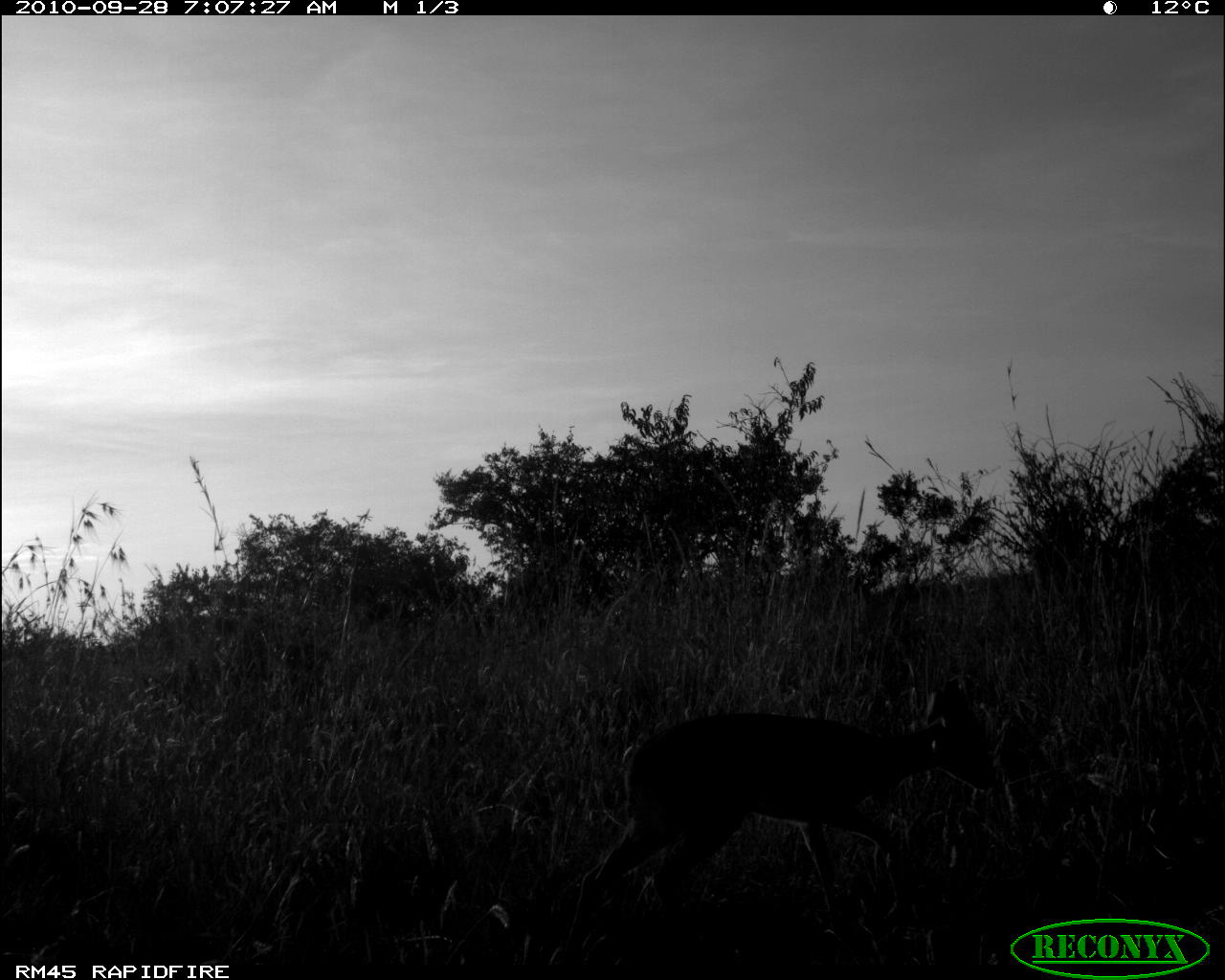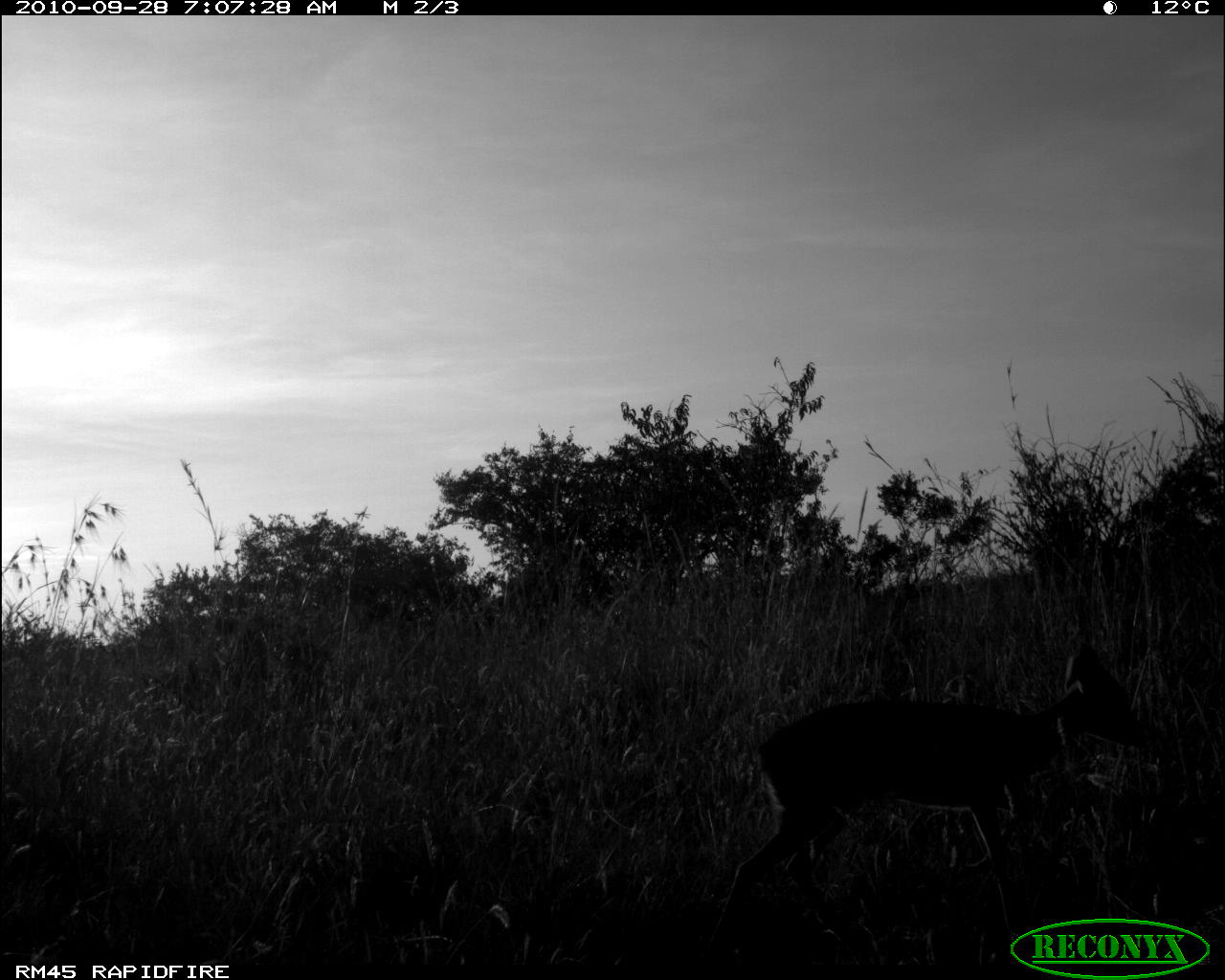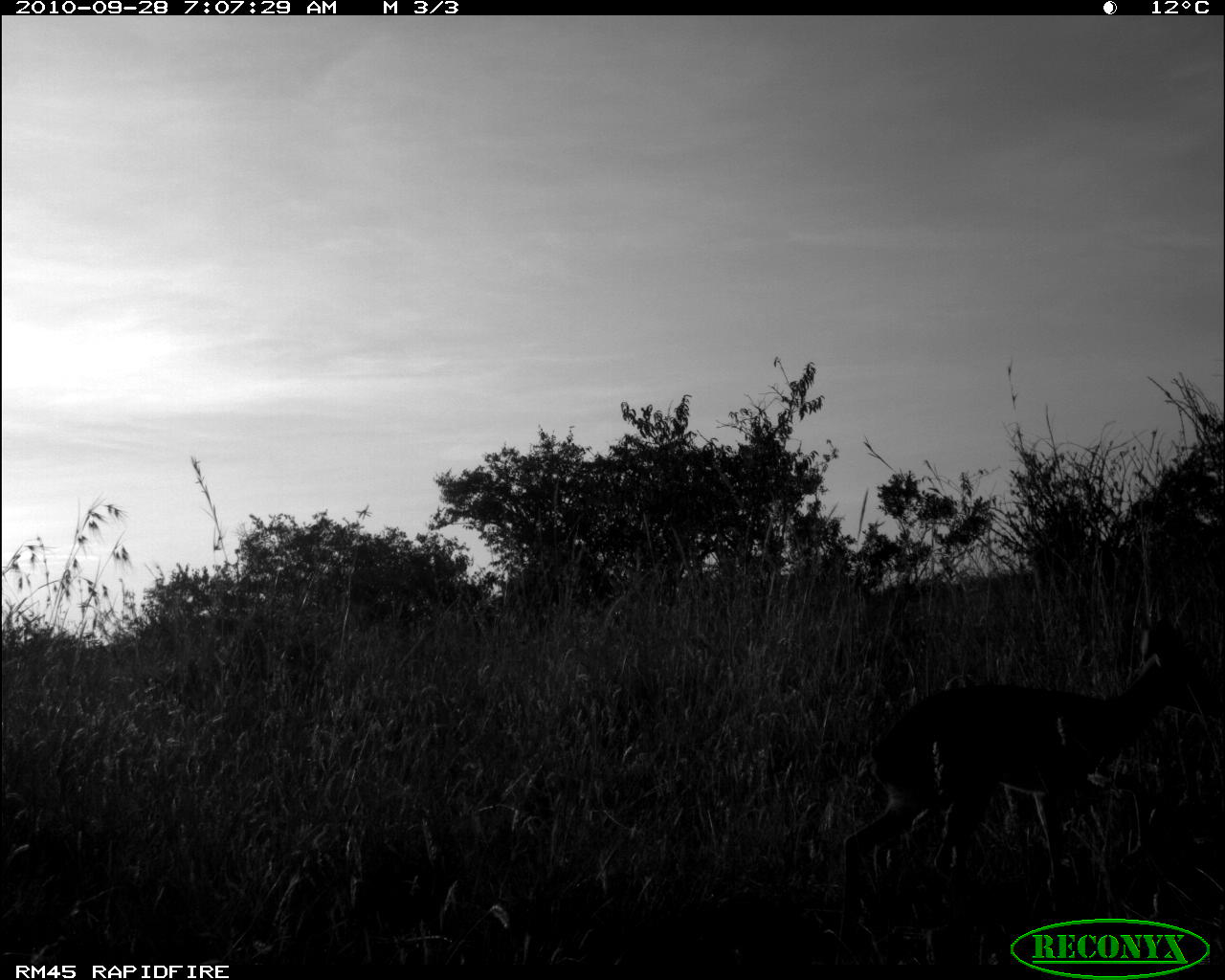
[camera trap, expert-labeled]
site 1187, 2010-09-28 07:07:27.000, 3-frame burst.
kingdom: Animalia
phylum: Chordata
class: Mammalia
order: Artiodactyla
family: Bovidae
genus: Madoqua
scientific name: Madoqua guentheri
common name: günther's dik-dik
Madoqua guentheri (günther's dik-dik), count 1.